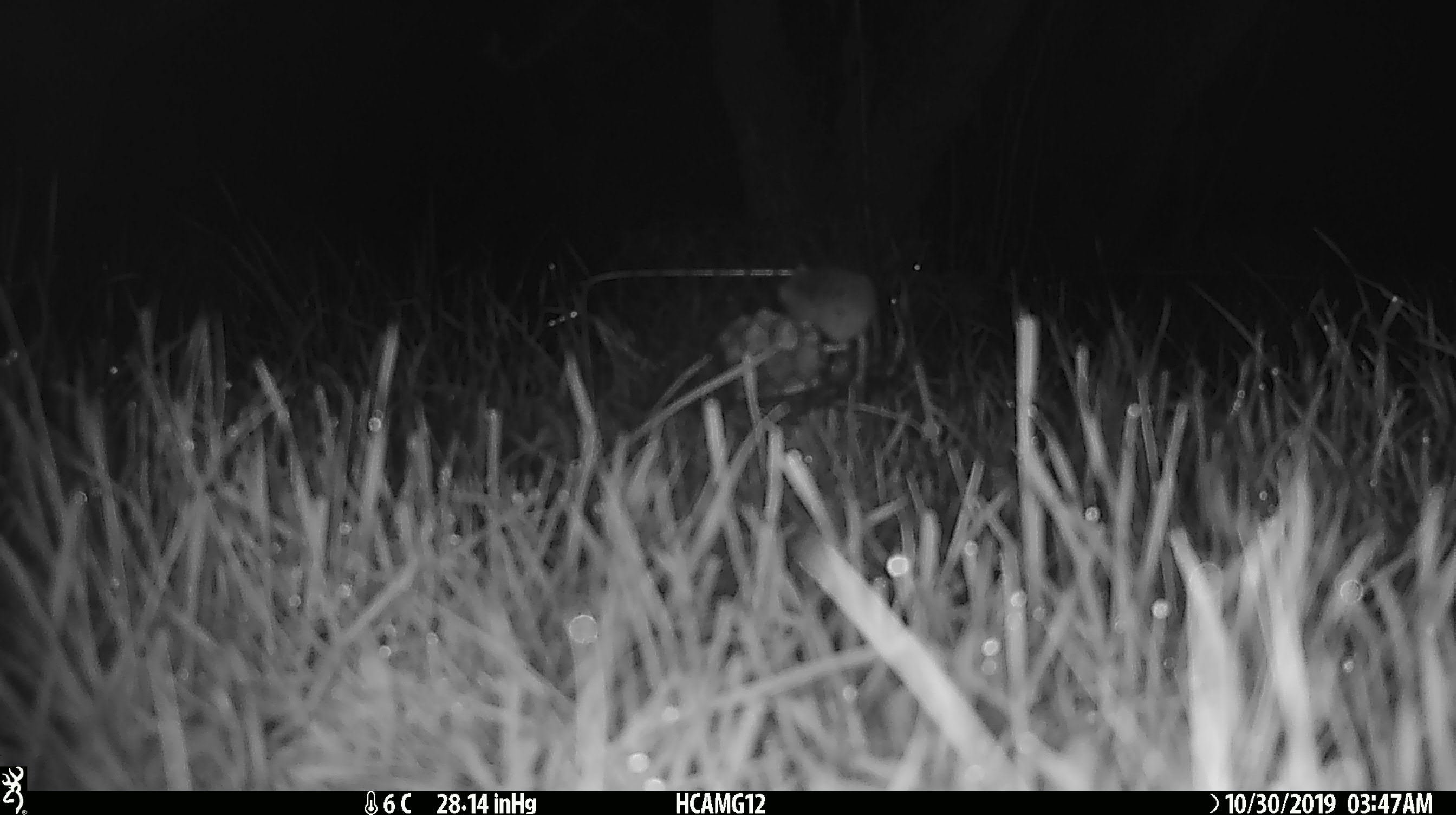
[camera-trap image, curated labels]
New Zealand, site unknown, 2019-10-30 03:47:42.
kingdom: Animalia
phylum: Chordata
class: Mammalia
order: Rodentia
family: Muridae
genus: Mus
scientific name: Mus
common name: mouse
Mouse (Mus).